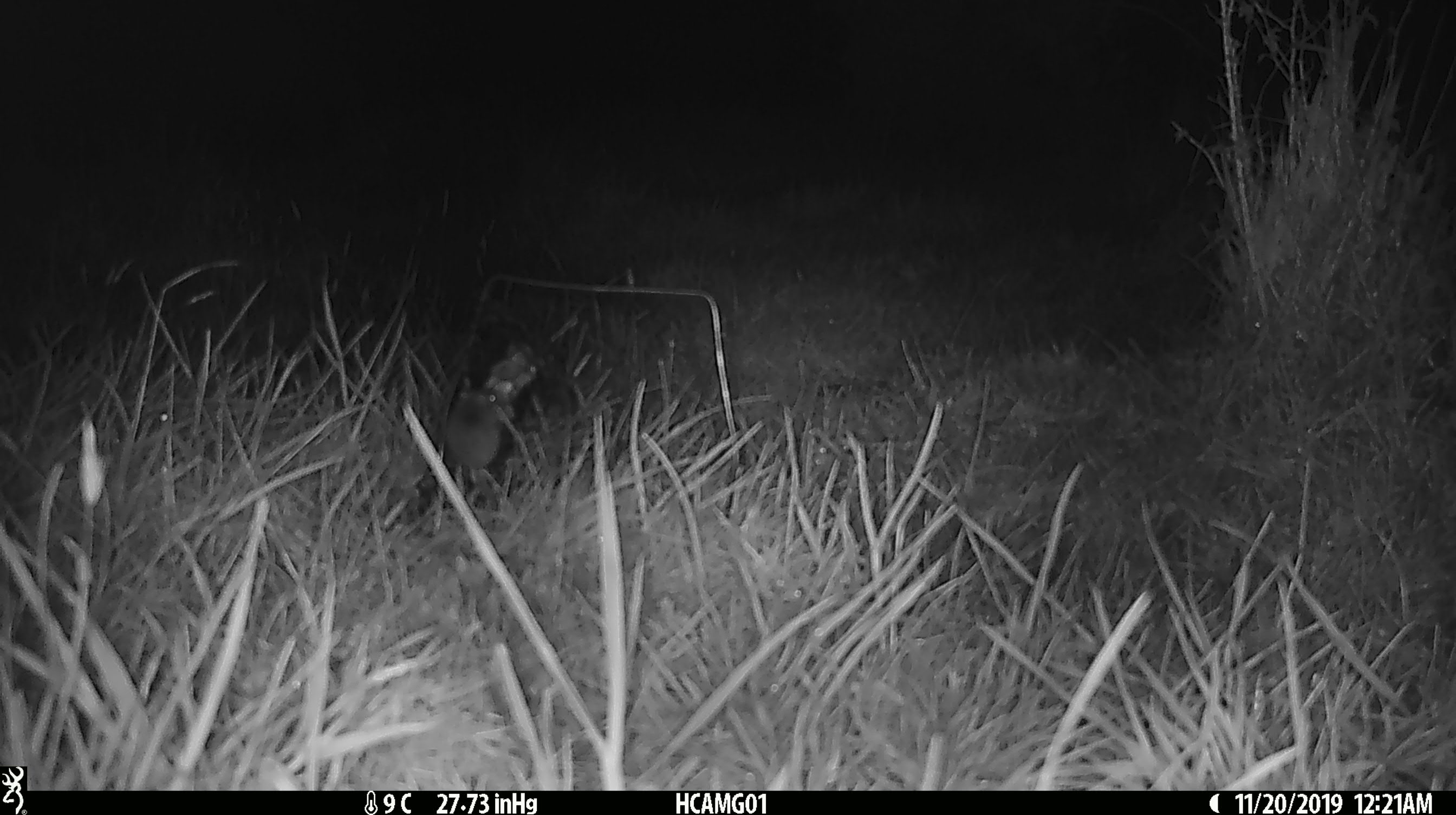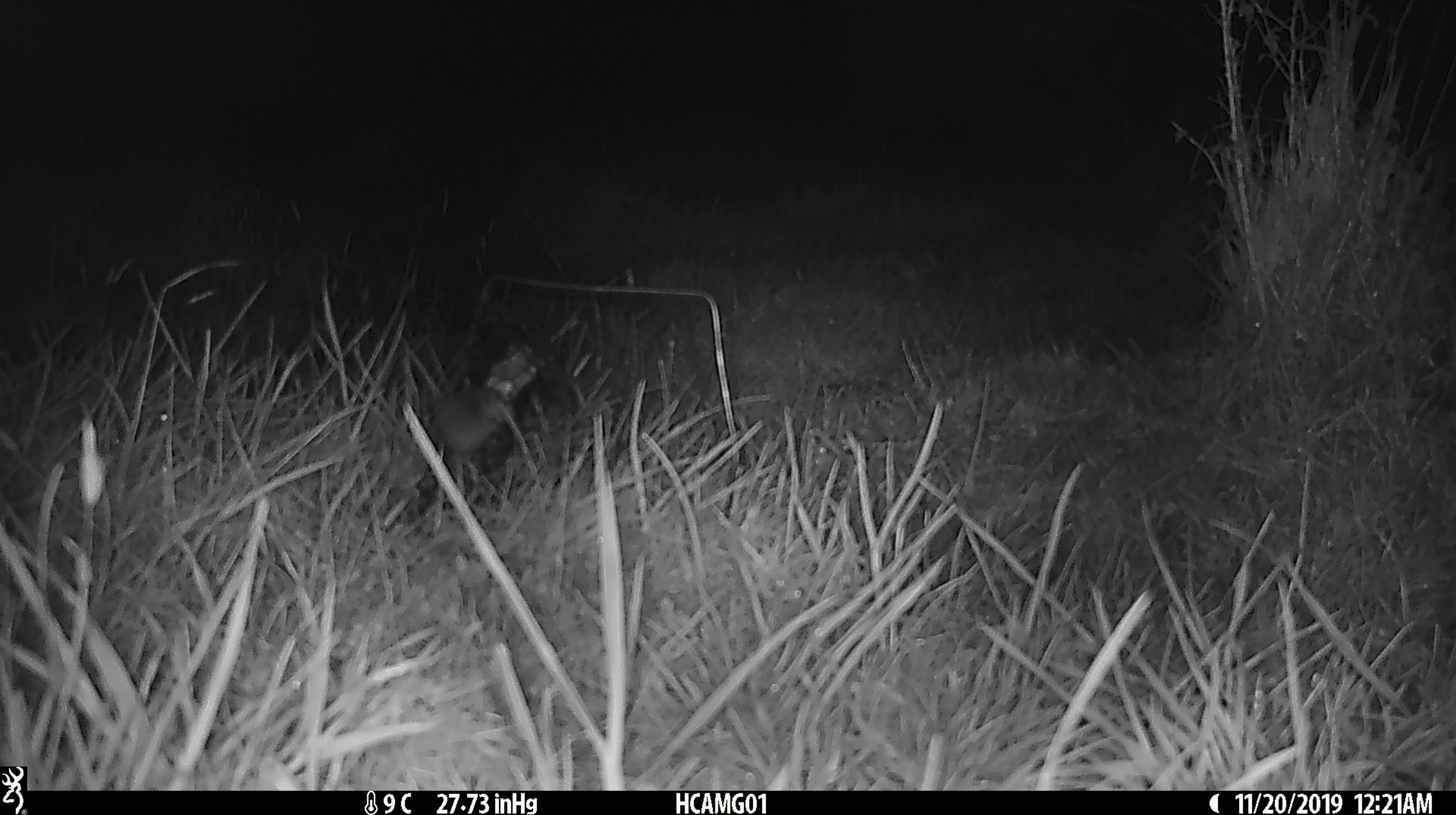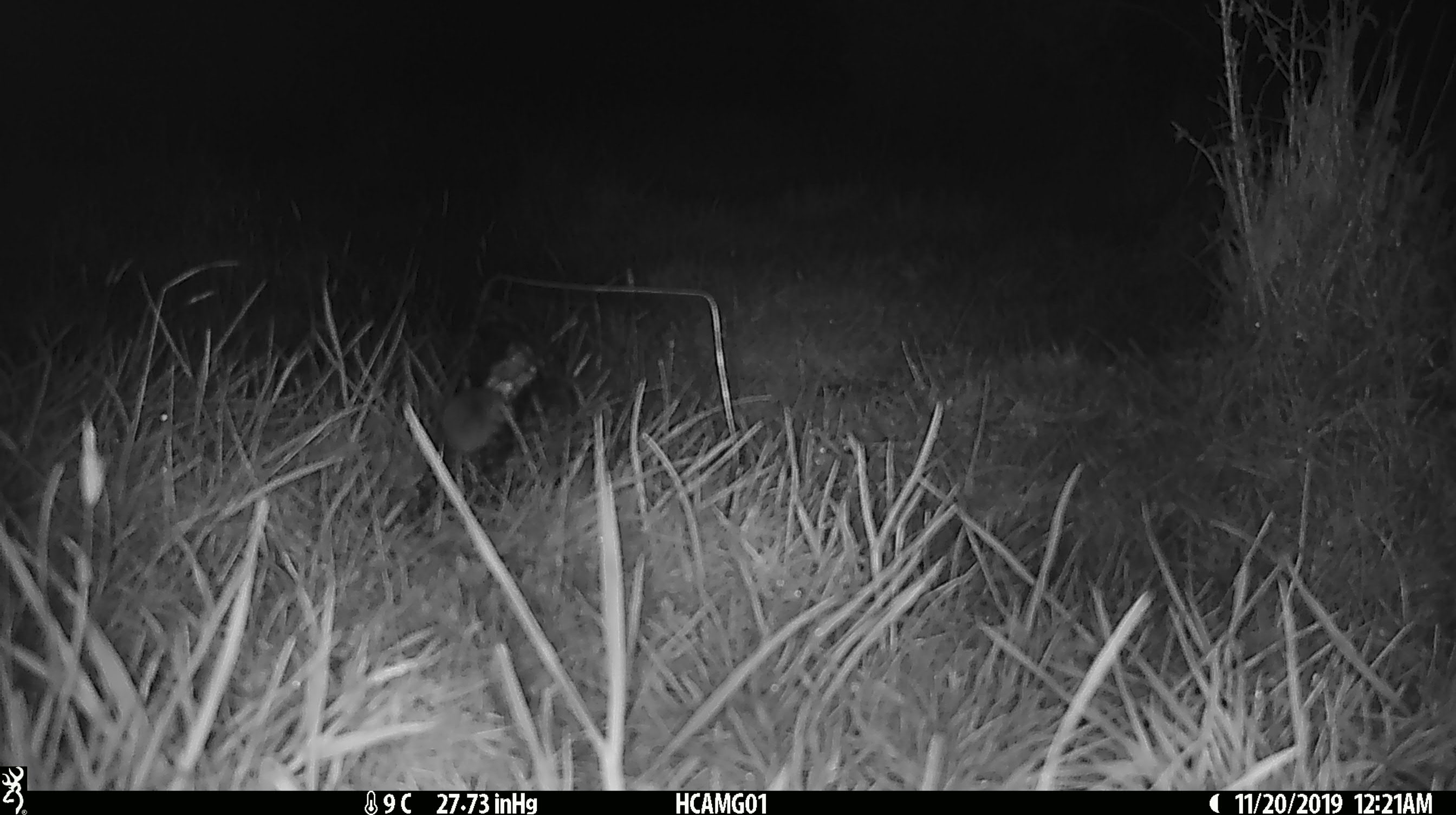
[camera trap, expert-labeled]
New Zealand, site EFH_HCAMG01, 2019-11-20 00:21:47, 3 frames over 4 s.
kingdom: Animalia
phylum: Chordata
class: Mammalia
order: Rodentia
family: Muridae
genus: Mus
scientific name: Mus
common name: mouse